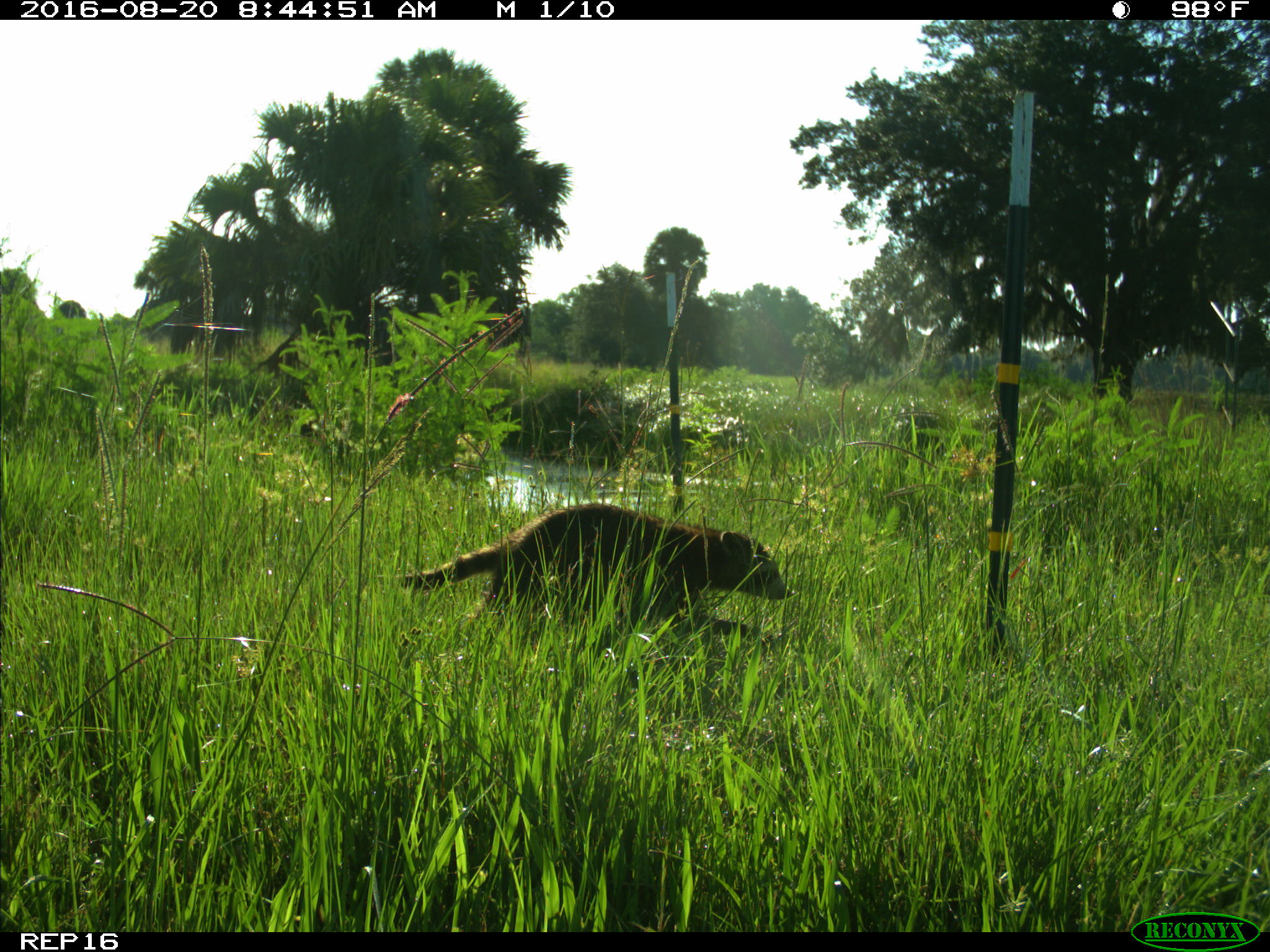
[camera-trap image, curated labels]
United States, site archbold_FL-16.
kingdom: Animalia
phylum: Chordata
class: Mammalia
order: Carnivora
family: Procyonidae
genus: Procyon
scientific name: Procyon lotor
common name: common raccoon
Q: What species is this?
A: Procyon lotor (common raccoon).